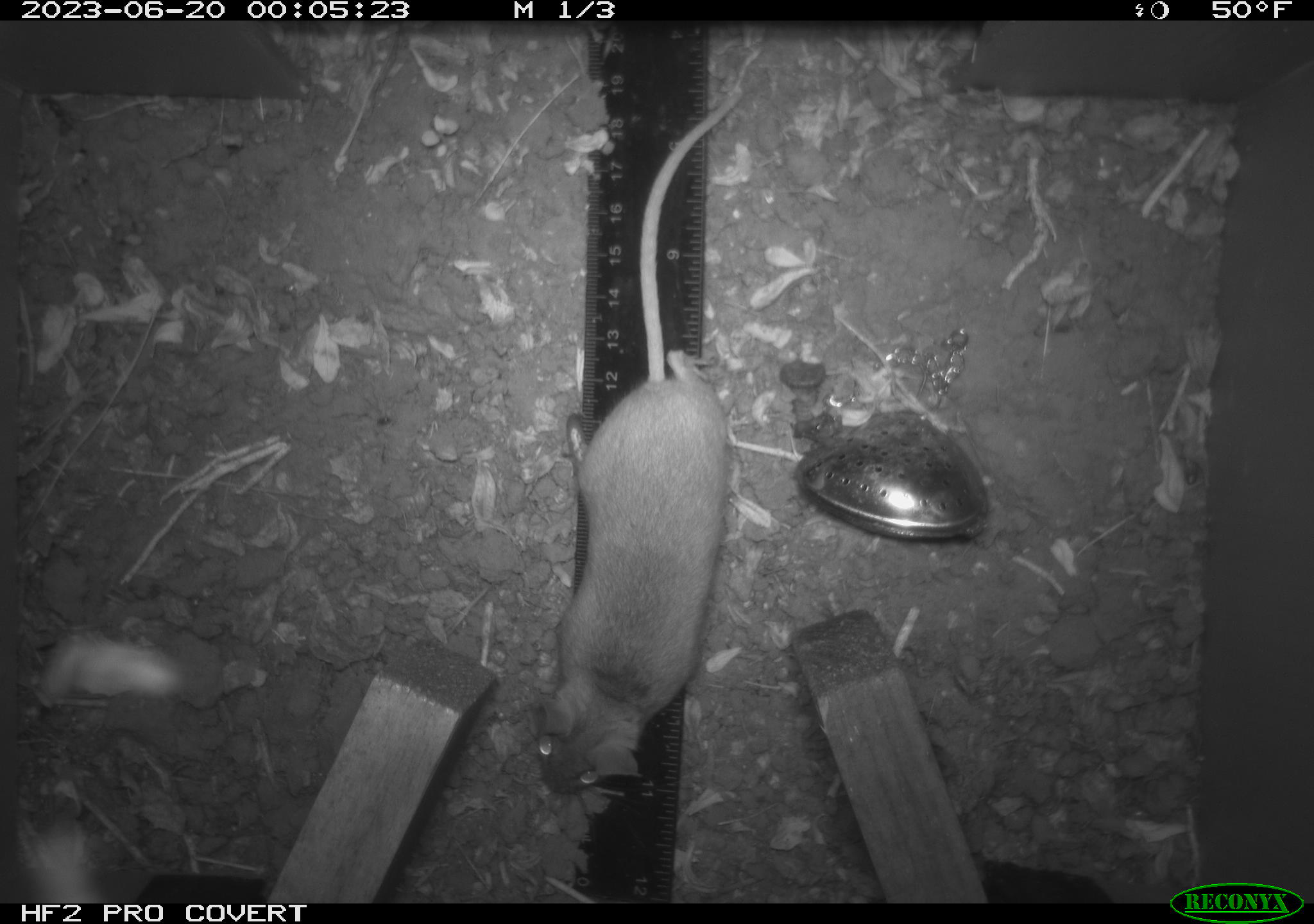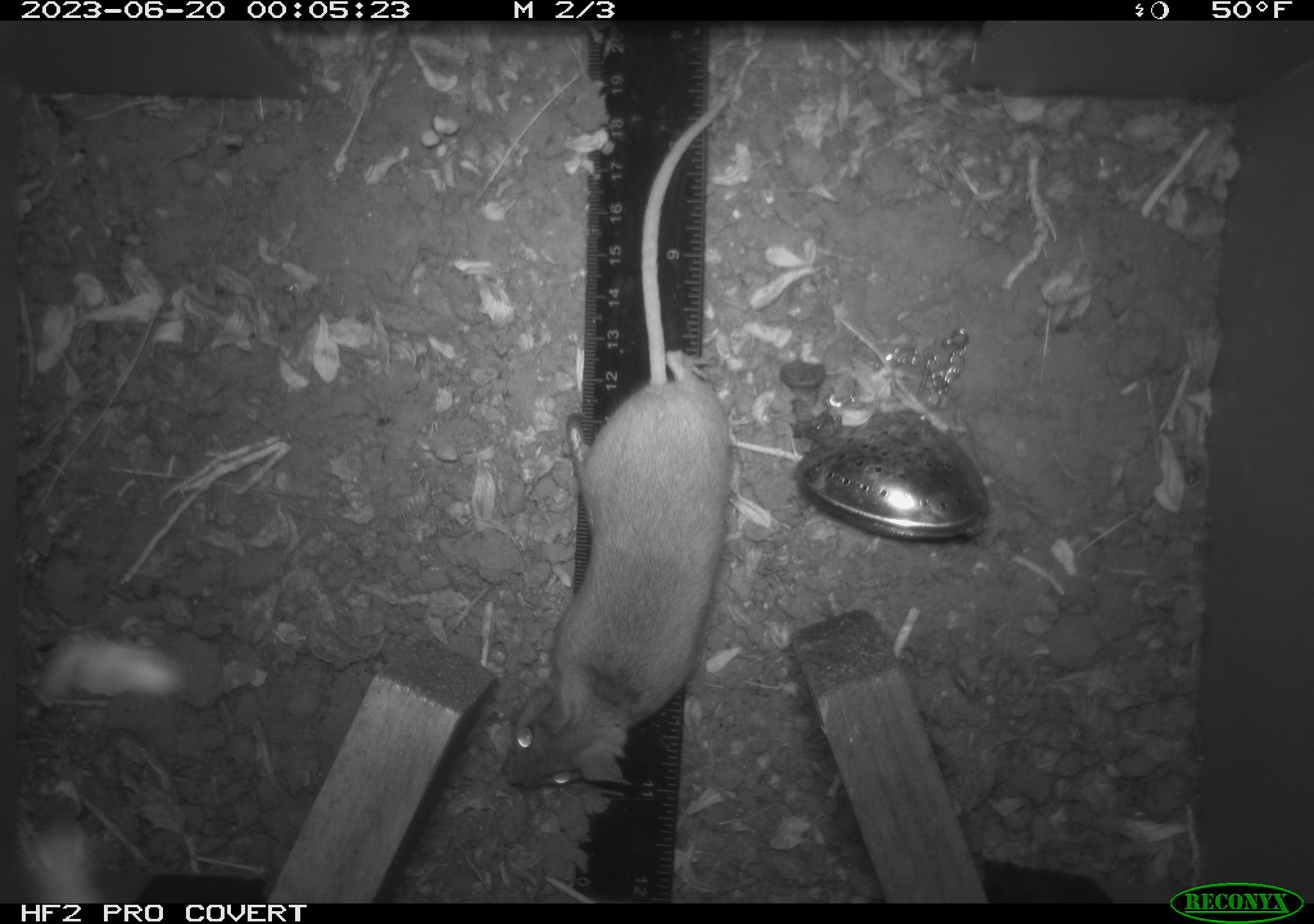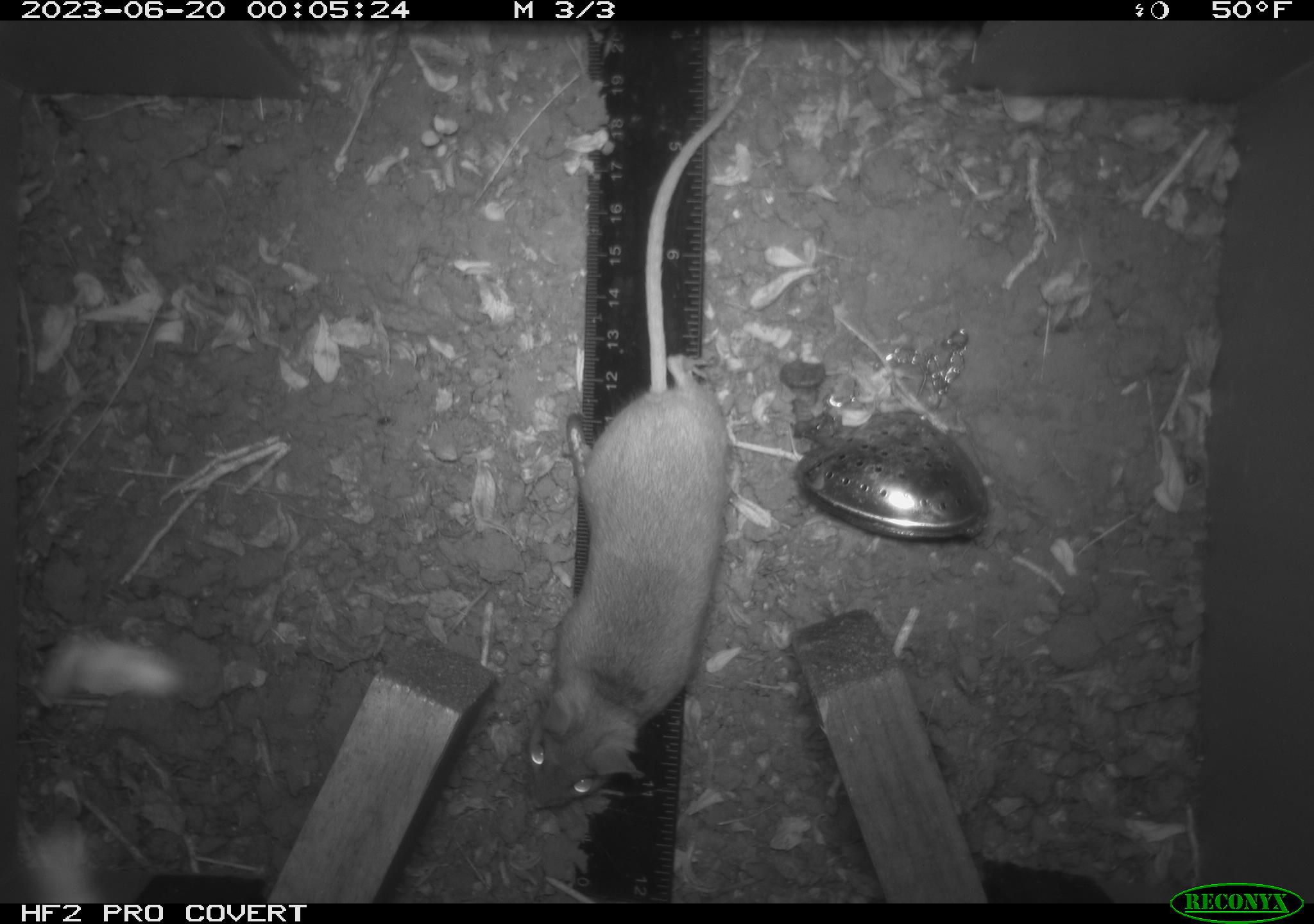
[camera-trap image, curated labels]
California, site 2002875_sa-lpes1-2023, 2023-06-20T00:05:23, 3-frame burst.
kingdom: Animalia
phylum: Chordata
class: Mammalia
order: Rodentia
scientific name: Rodentia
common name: mouse species